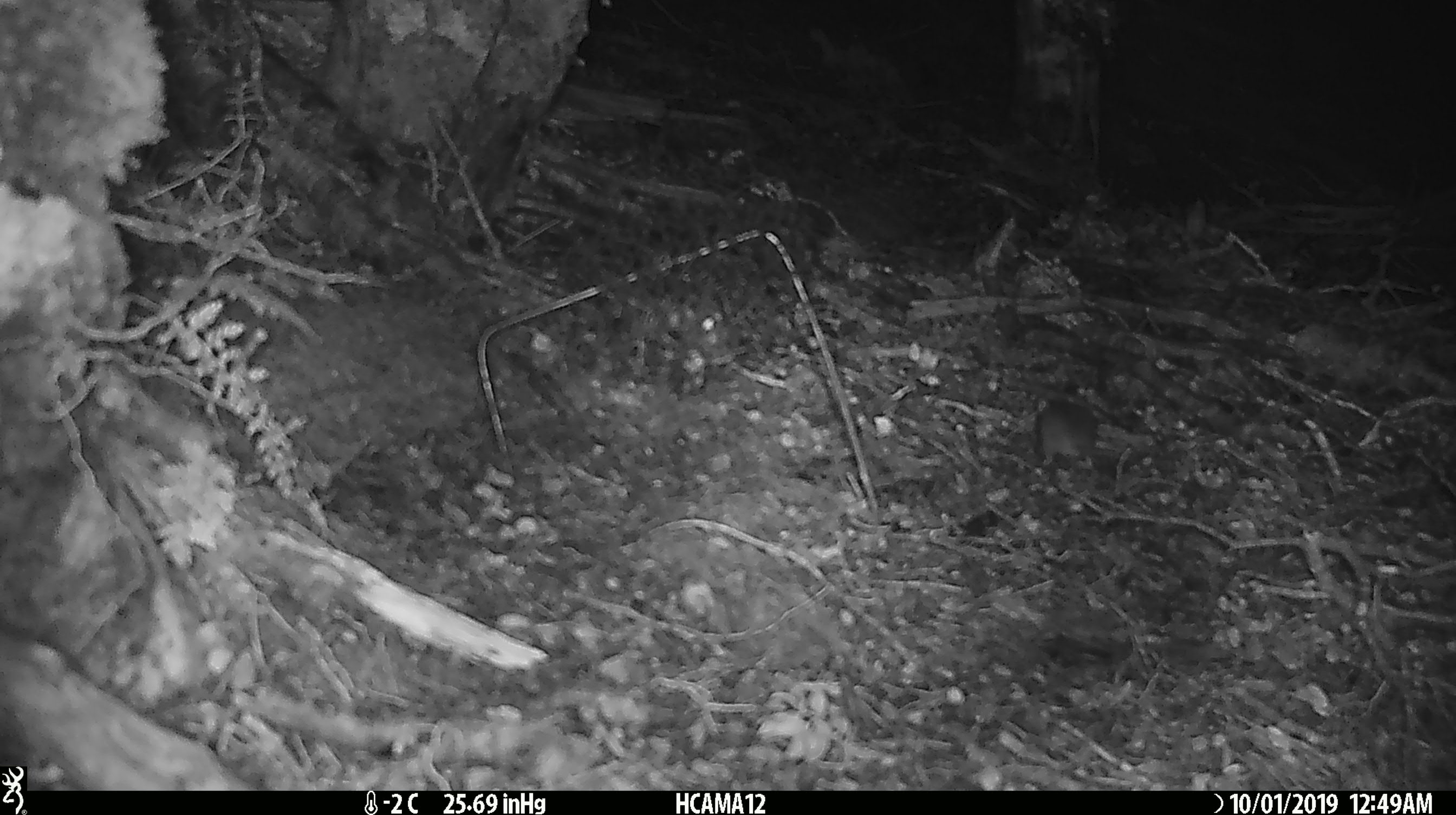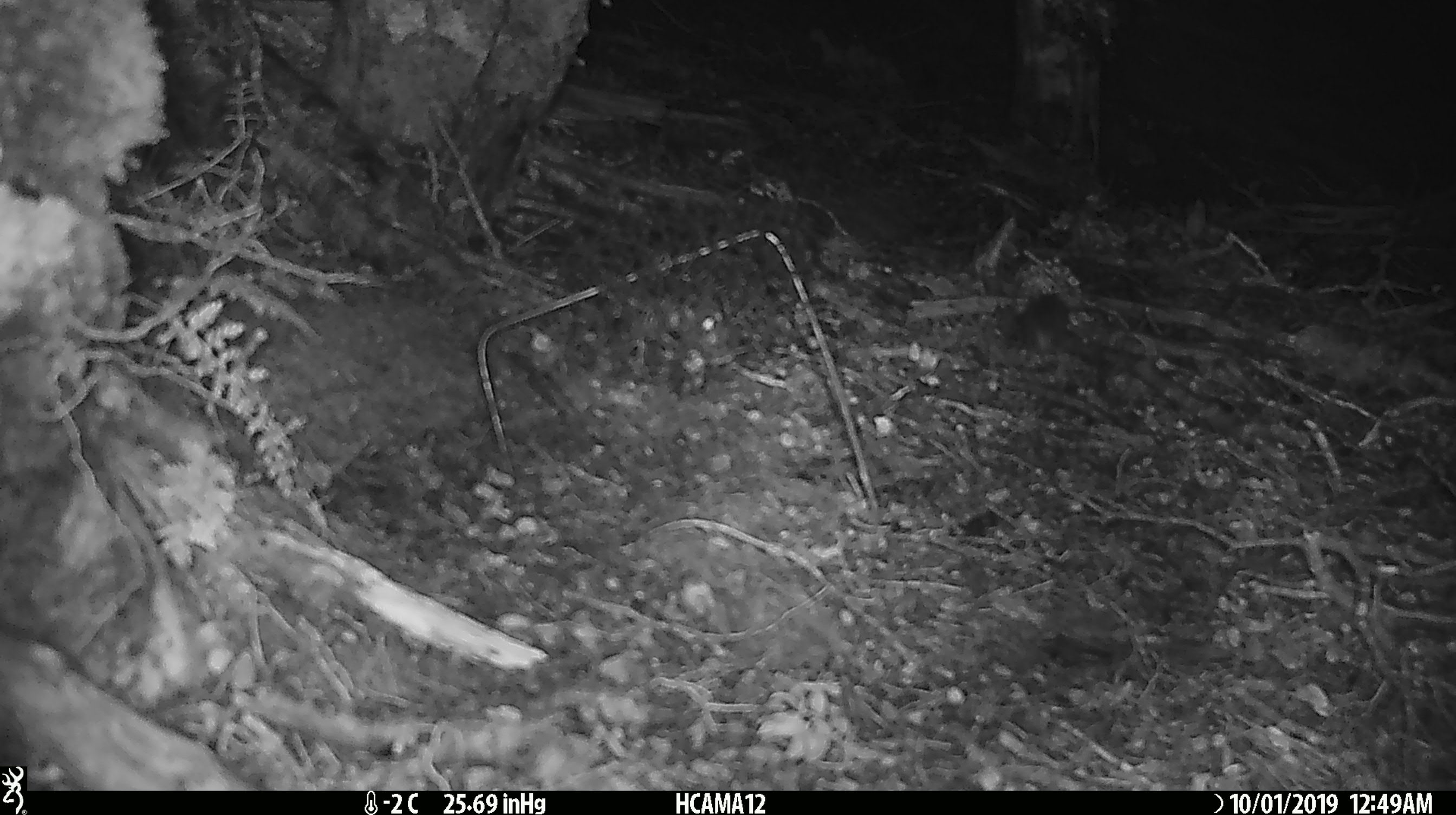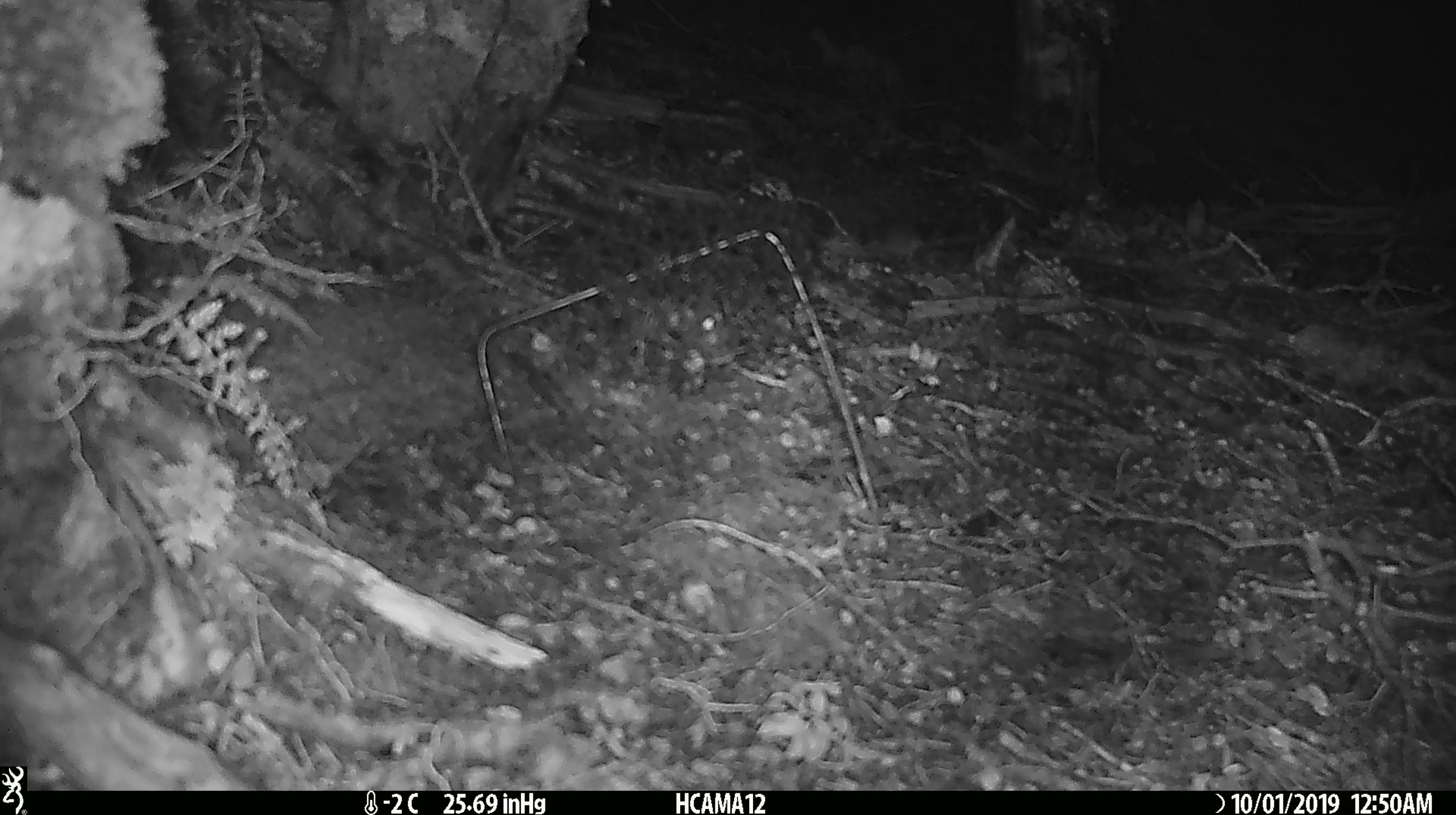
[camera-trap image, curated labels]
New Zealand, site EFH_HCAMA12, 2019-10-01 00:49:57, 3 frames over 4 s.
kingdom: Animalia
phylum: Chordata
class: Mammalia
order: Rodentia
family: Muridae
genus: Mus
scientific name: Mus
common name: mouse